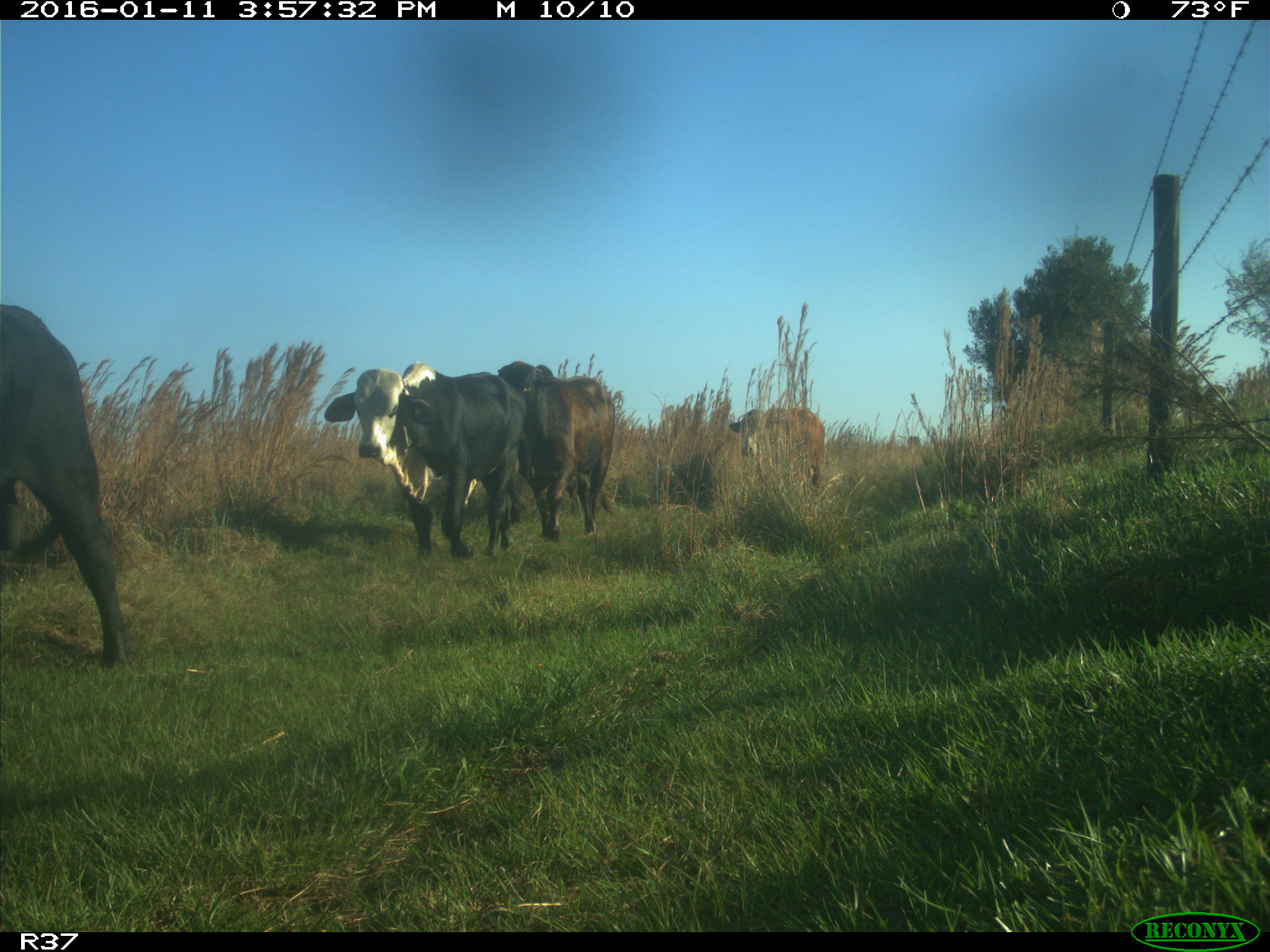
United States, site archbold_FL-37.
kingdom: Animalia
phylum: Chordata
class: Mammalia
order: Artiodactyla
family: Bovidae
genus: Bos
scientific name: Bos taurus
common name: domestic cow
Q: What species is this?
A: Bos taurus (domestic cow).